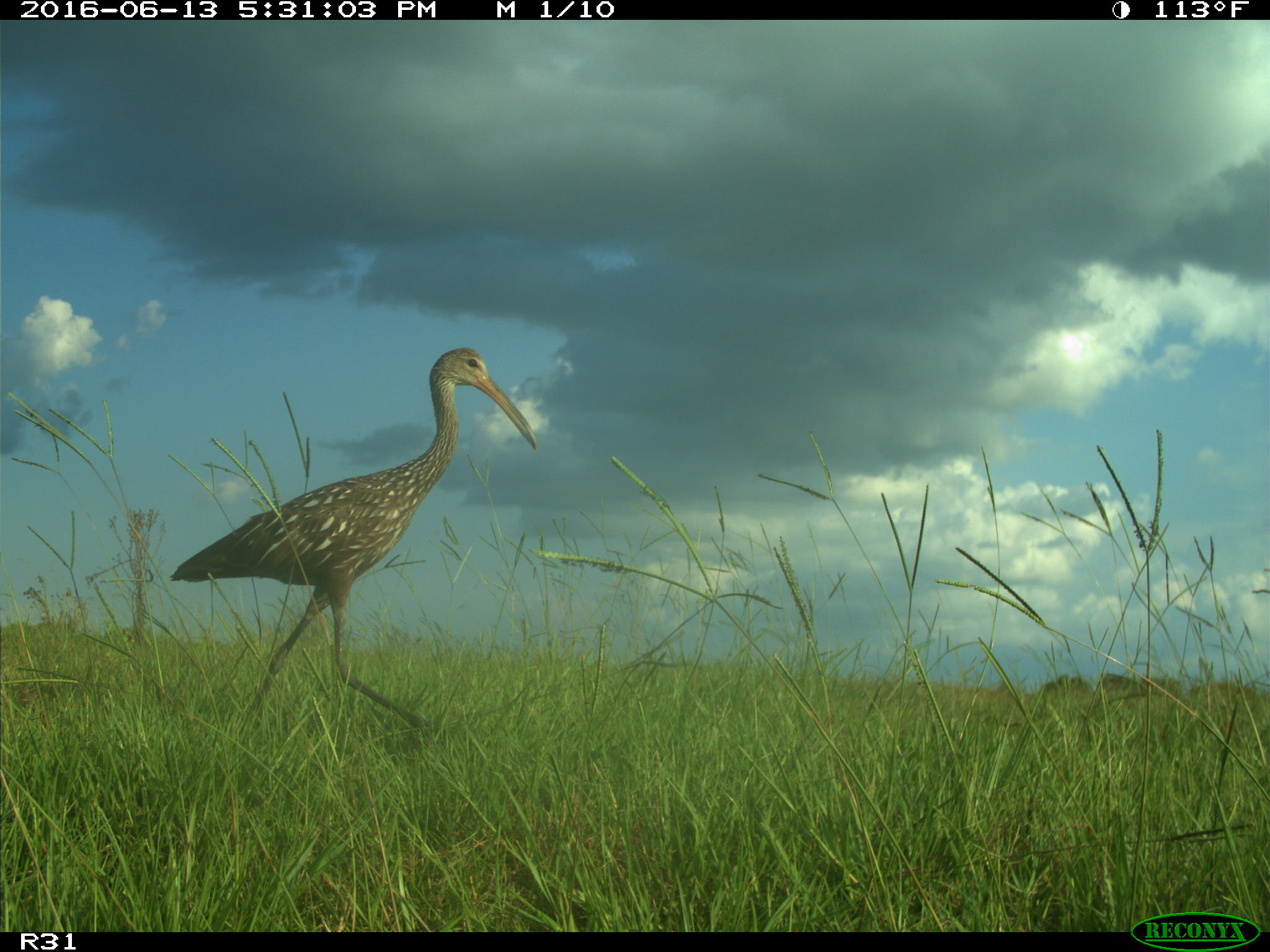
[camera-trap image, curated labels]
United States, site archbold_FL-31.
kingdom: Animalia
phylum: Chordata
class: Aves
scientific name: Aves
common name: birds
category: unidentified bird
Unidentified bird (birds) (Aves).